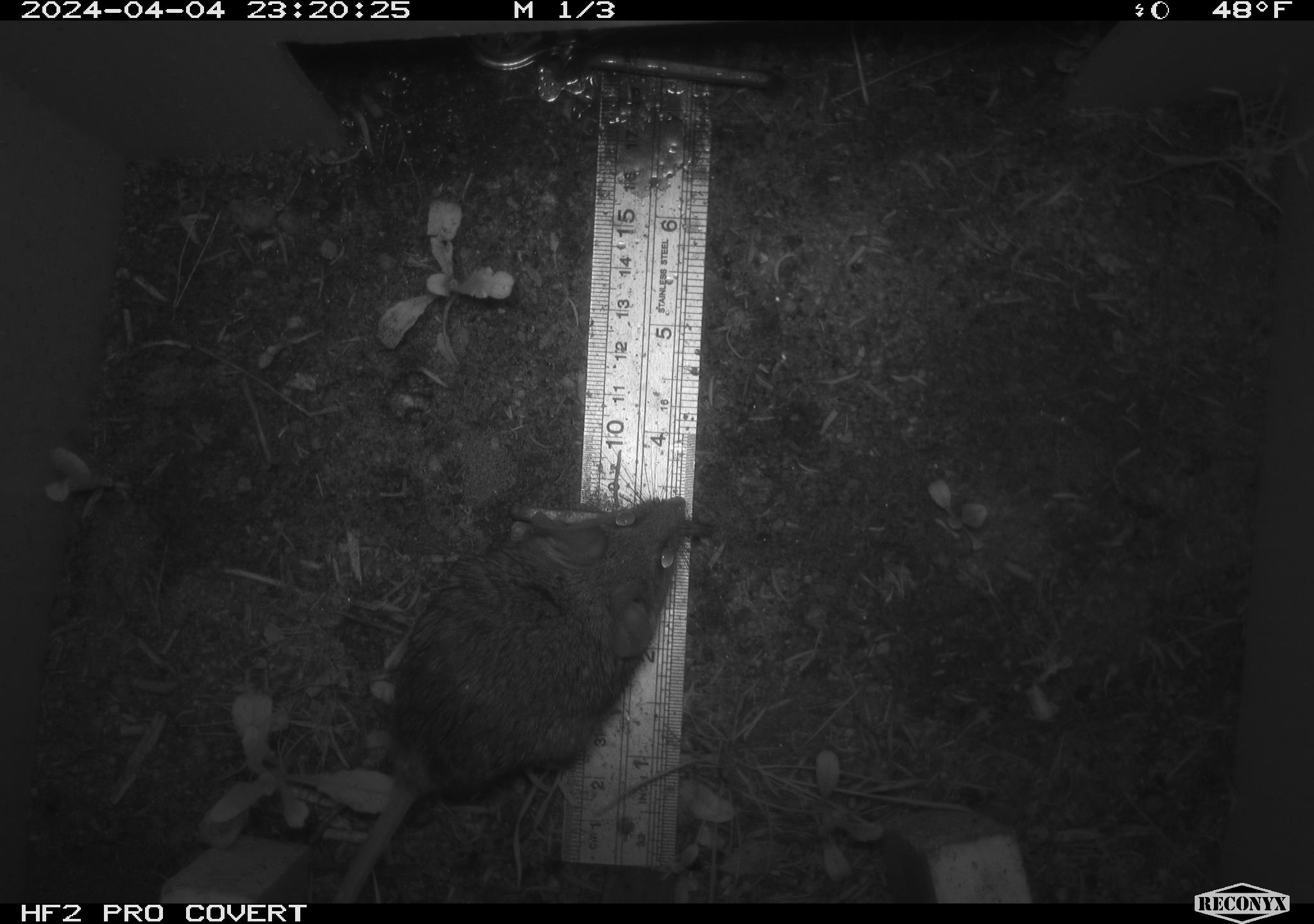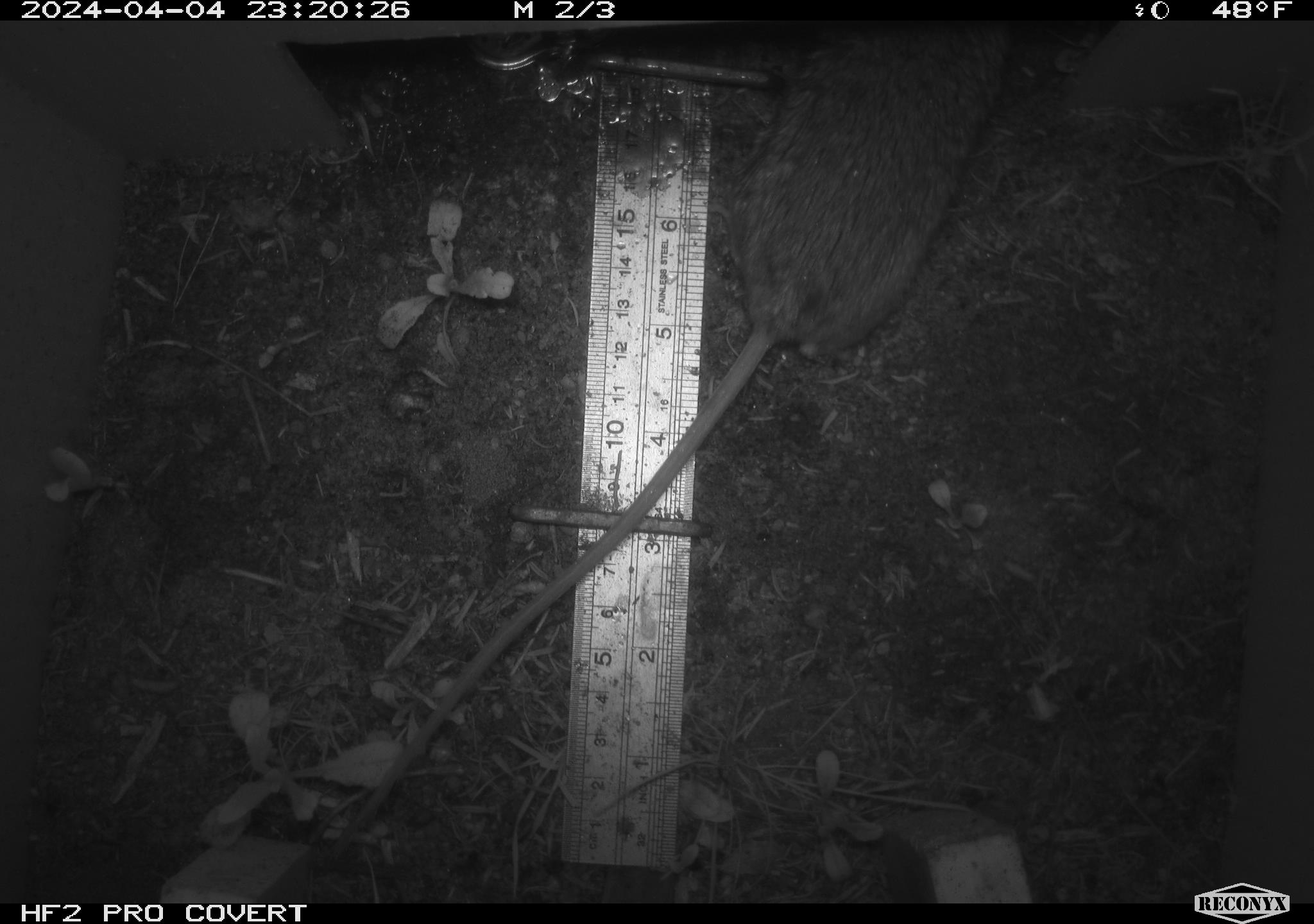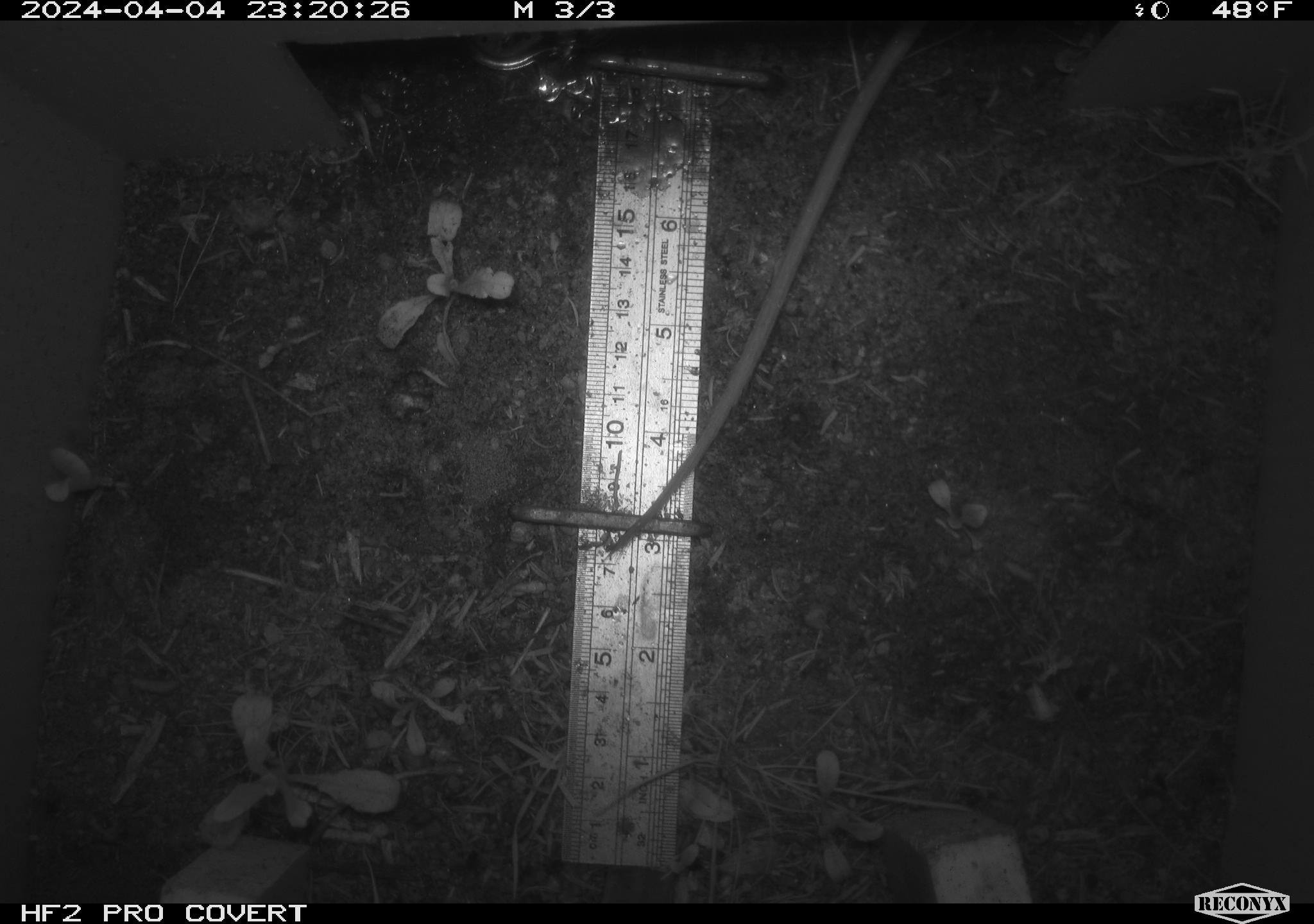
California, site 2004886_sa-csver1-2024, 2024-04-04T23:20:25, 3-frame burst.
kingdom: Animalia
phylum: Chordata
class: Mammalia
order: Rodentia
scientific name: Rodentia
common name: rodent